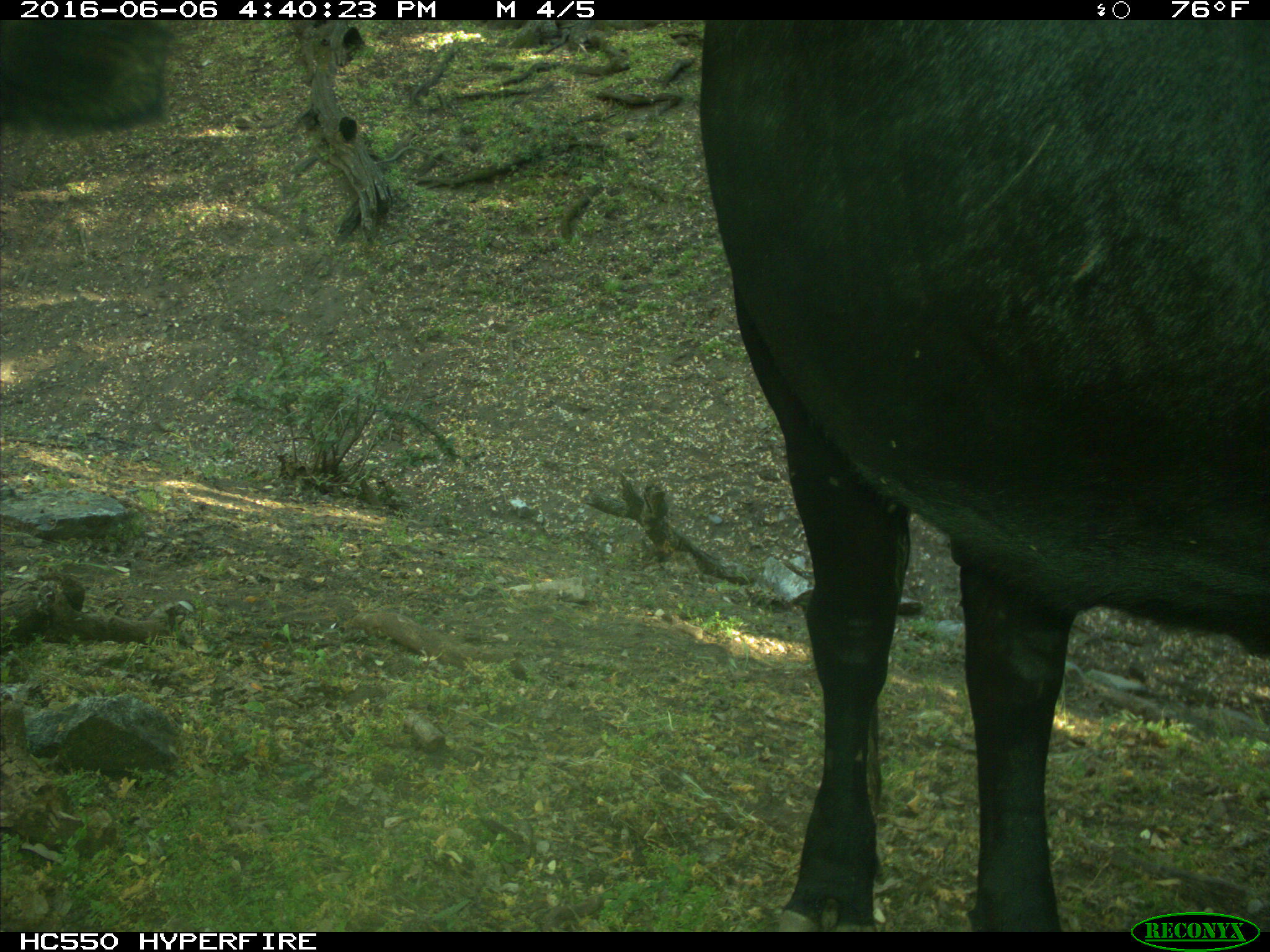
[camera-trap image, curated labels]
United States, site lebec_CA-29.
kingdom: Animalia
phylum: Chordata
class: Mammalia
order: Artiodactyla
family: Bovidae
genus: Bos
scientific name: Bos taurus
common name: domestic cow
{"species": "Bos taurus (domestic cow)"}